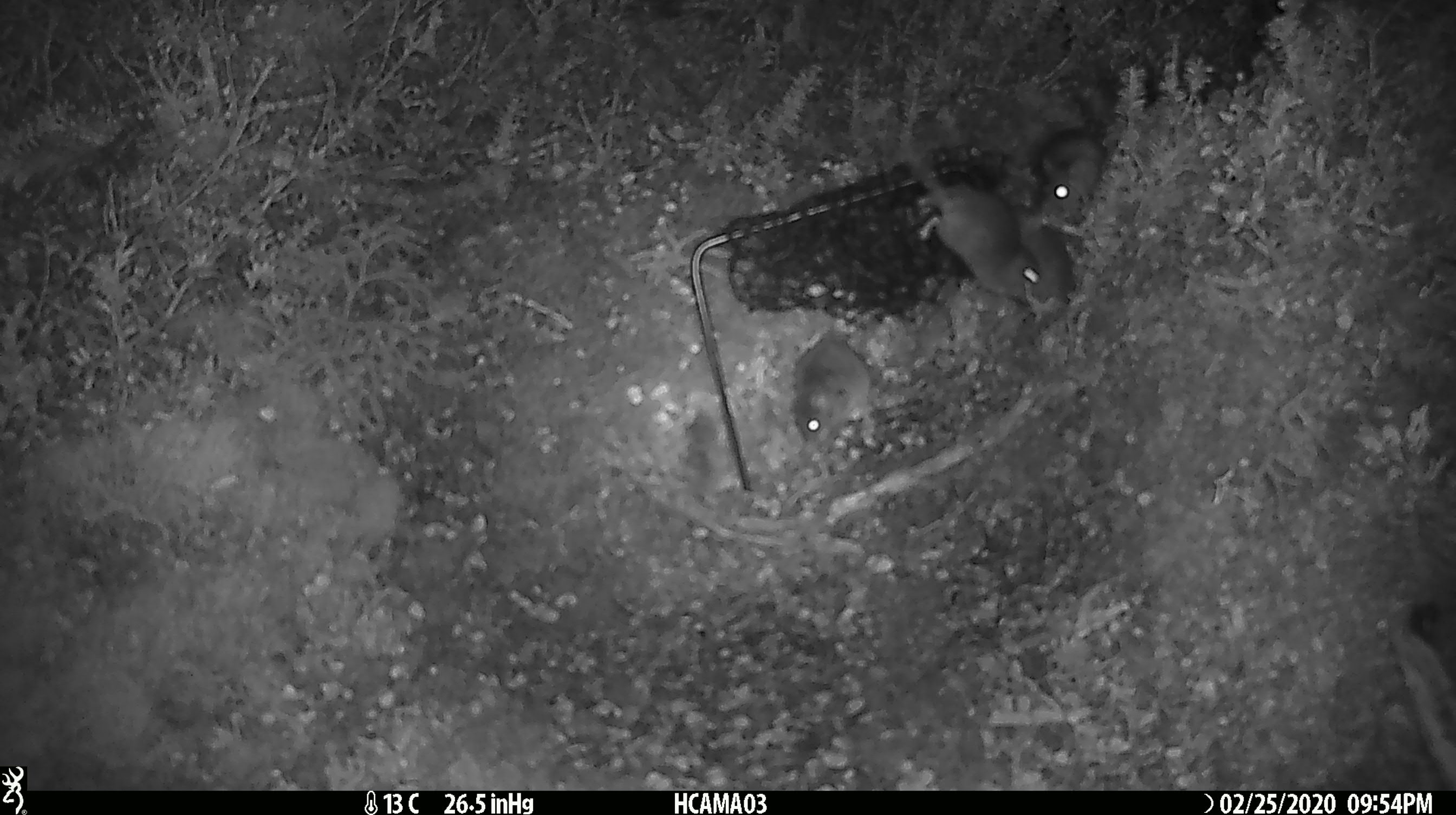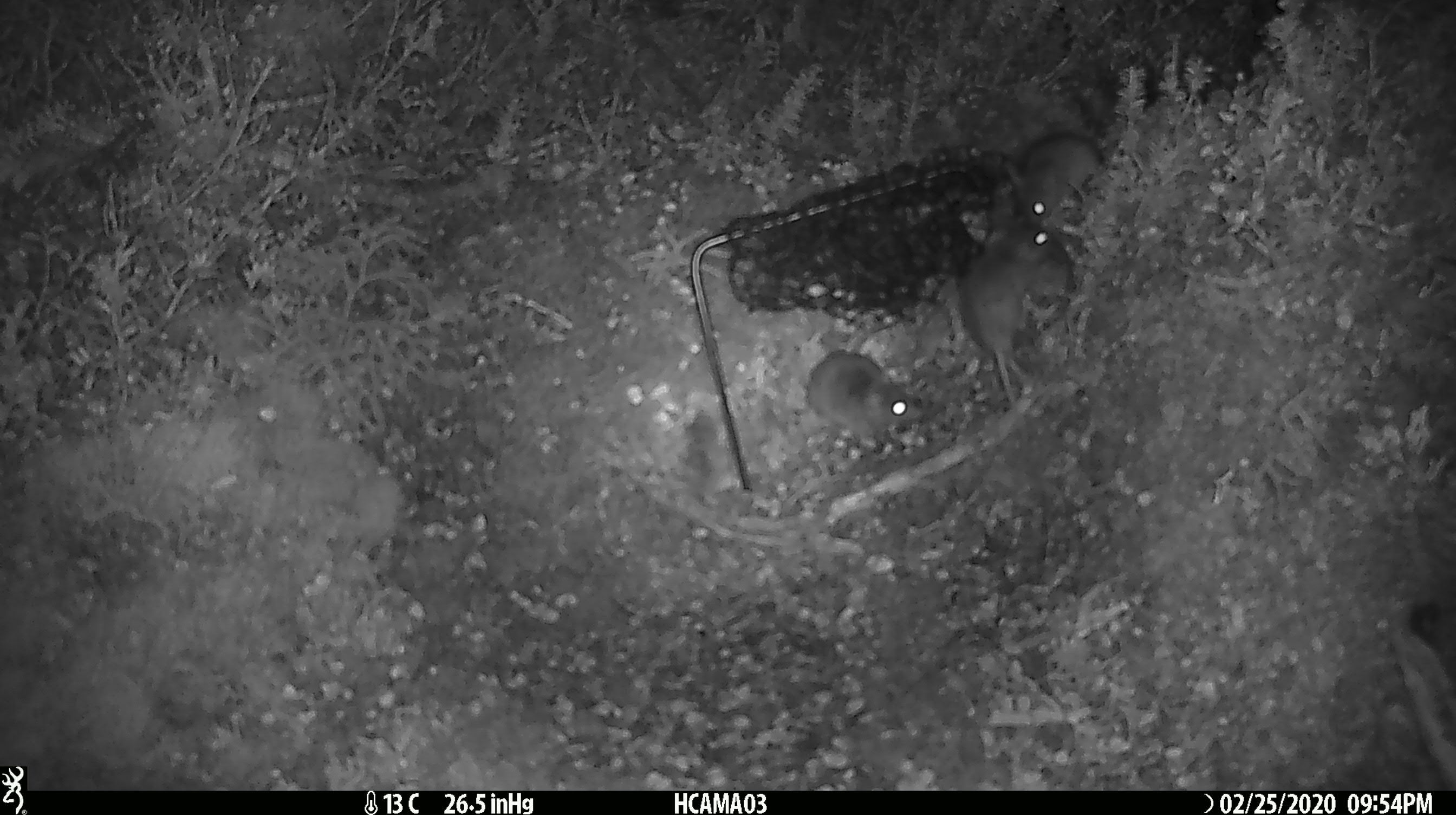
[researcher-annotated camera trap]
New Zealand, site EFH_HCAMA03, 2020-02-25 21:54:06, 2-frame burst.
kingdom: Animalia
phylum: Chordata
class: Mammalia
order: Rodentia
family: Muridae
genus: Mus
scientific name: Mus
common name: mouse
Mouse (Mus).